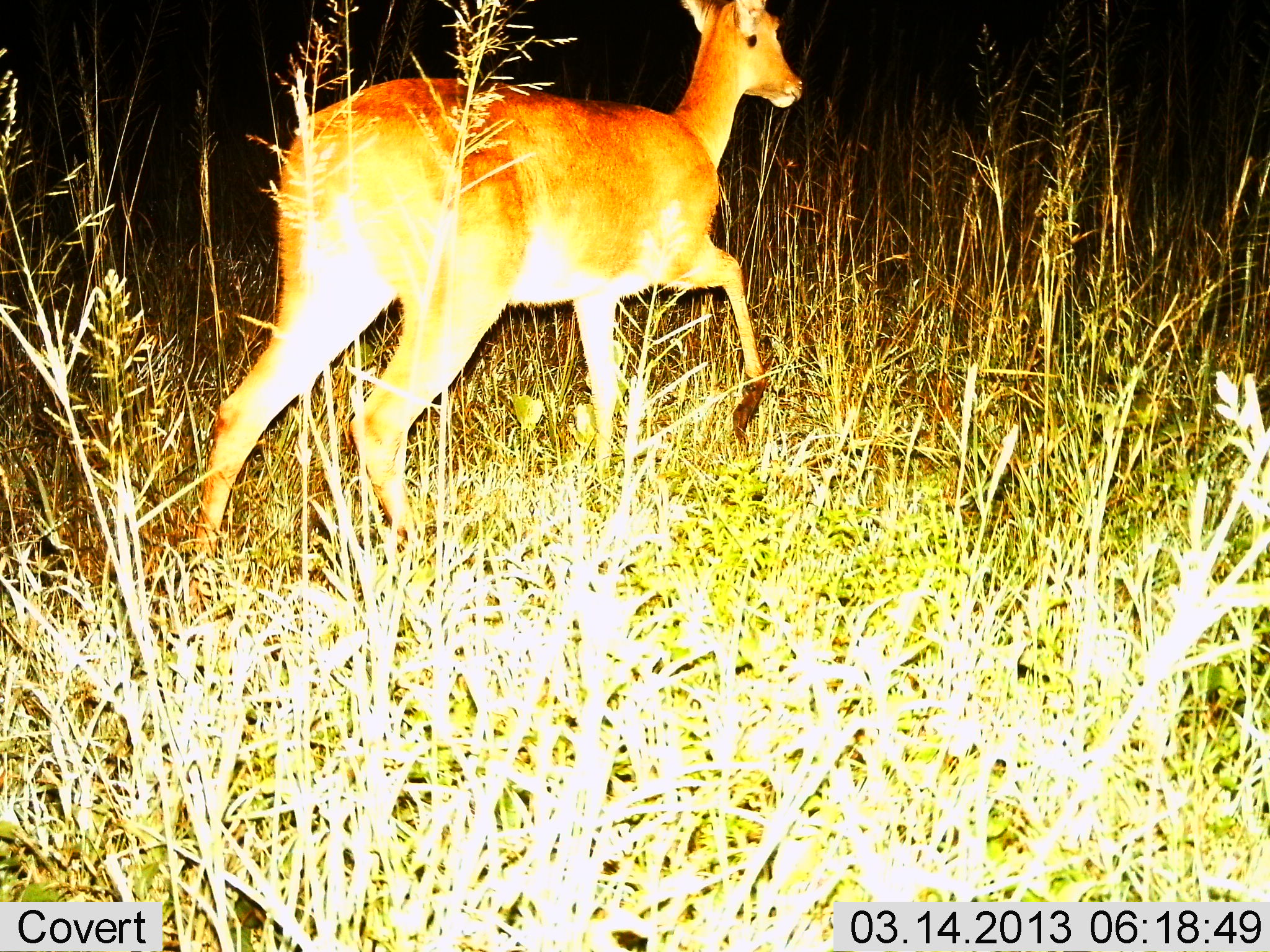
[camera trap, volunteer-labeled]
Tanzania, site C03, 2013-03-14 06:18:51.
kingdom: Animalia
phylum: Chordata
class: Mammalia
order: Artiodactyla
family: Bovidae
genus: Redunca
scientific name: Redunca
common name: reedbuck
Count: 1.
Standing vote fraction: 5%.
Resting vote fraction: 0%.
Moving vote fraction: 95%.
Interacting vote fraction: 0%.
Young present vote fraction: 0%.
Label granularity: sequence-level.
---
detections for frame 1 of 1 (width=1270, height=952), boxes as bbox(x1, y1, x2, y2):
animal: bbox(190, 0, 803, 611)